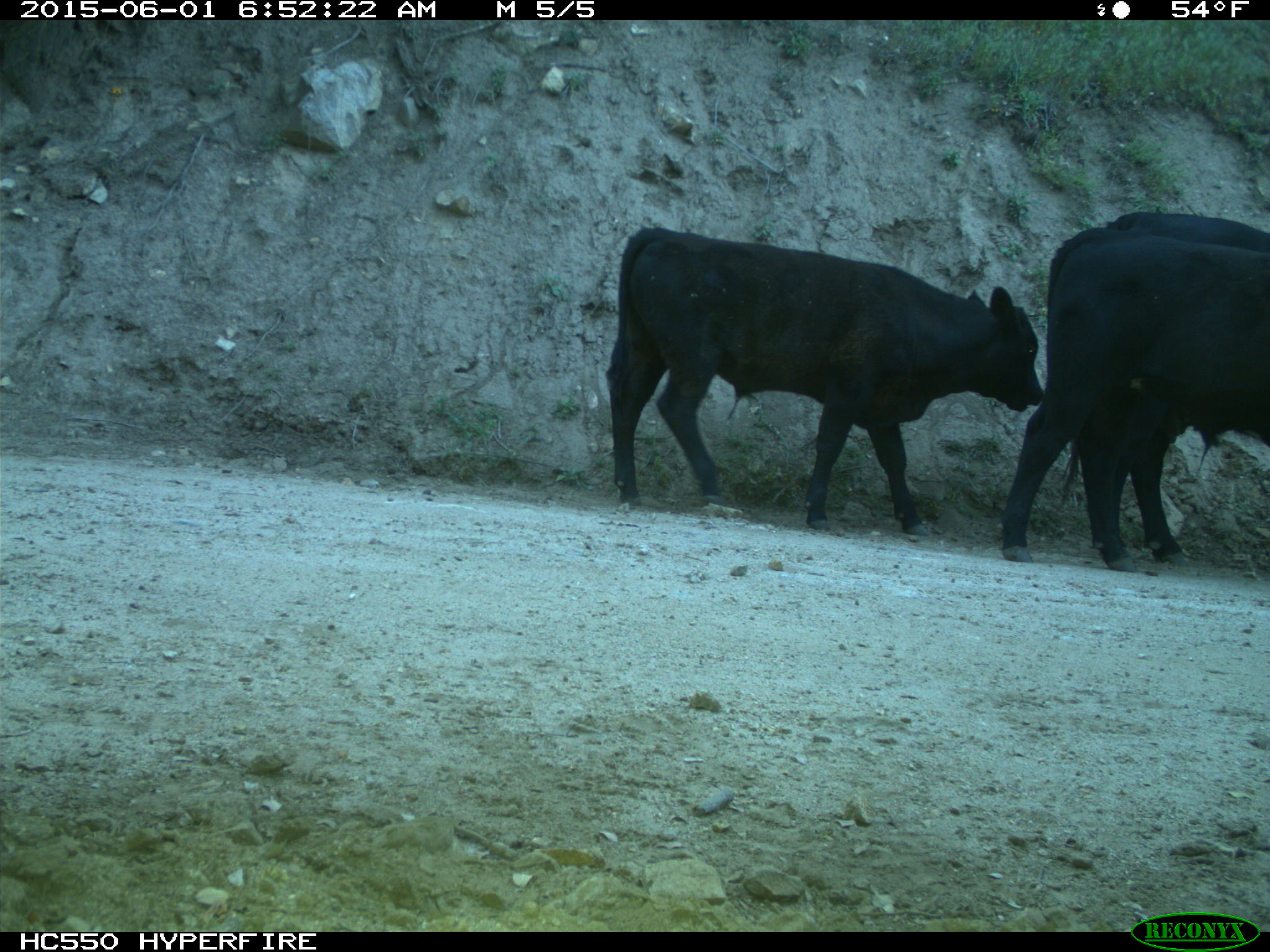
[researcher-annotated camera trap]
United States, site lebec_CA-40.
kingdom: Animalia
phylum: Chordata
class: Mammalia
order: Artiodactyla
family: Bovidae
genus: Bos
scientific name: Bos taurus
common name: domestic cow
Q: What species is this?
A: Bos taurus (domestic cow).